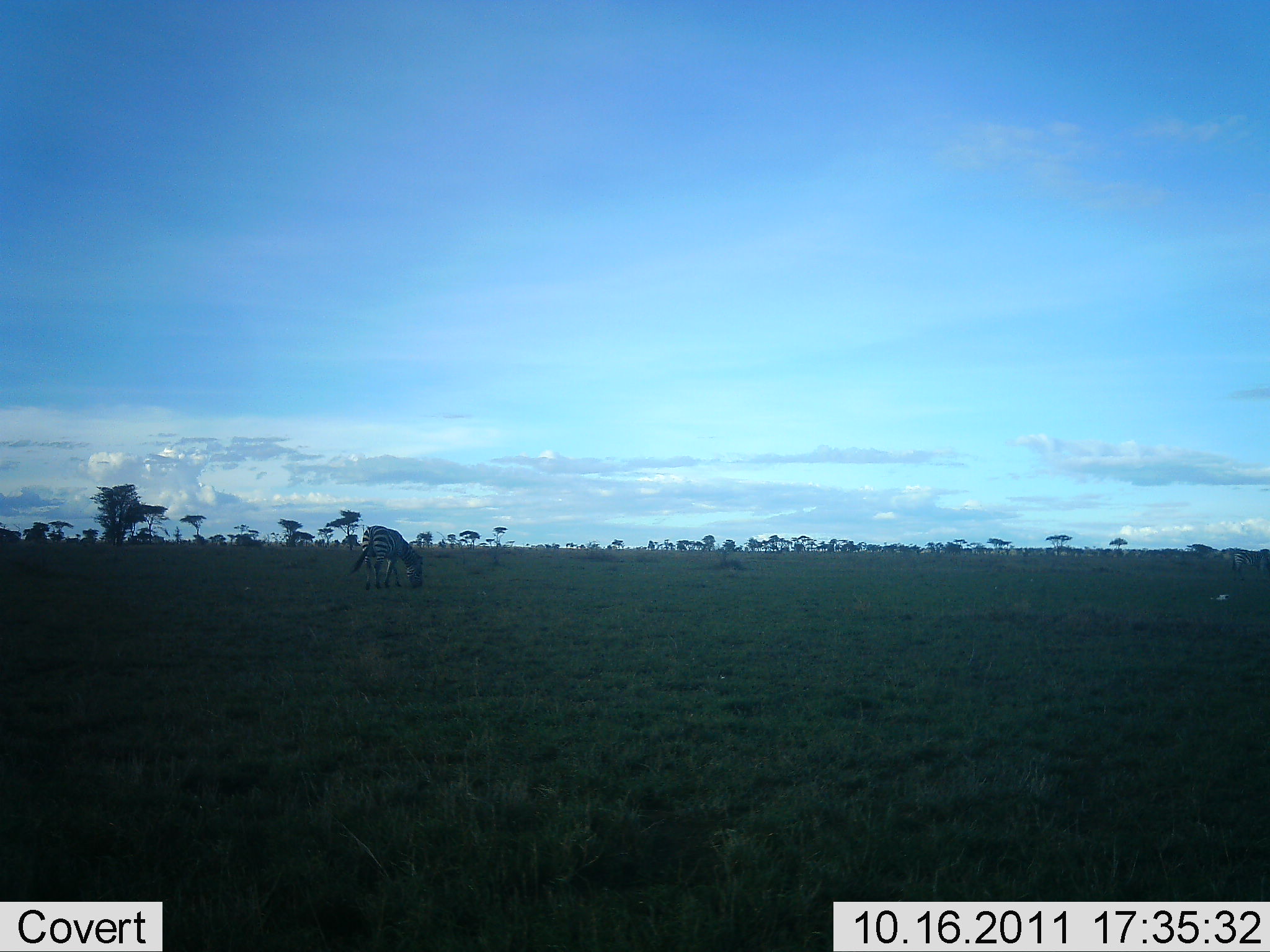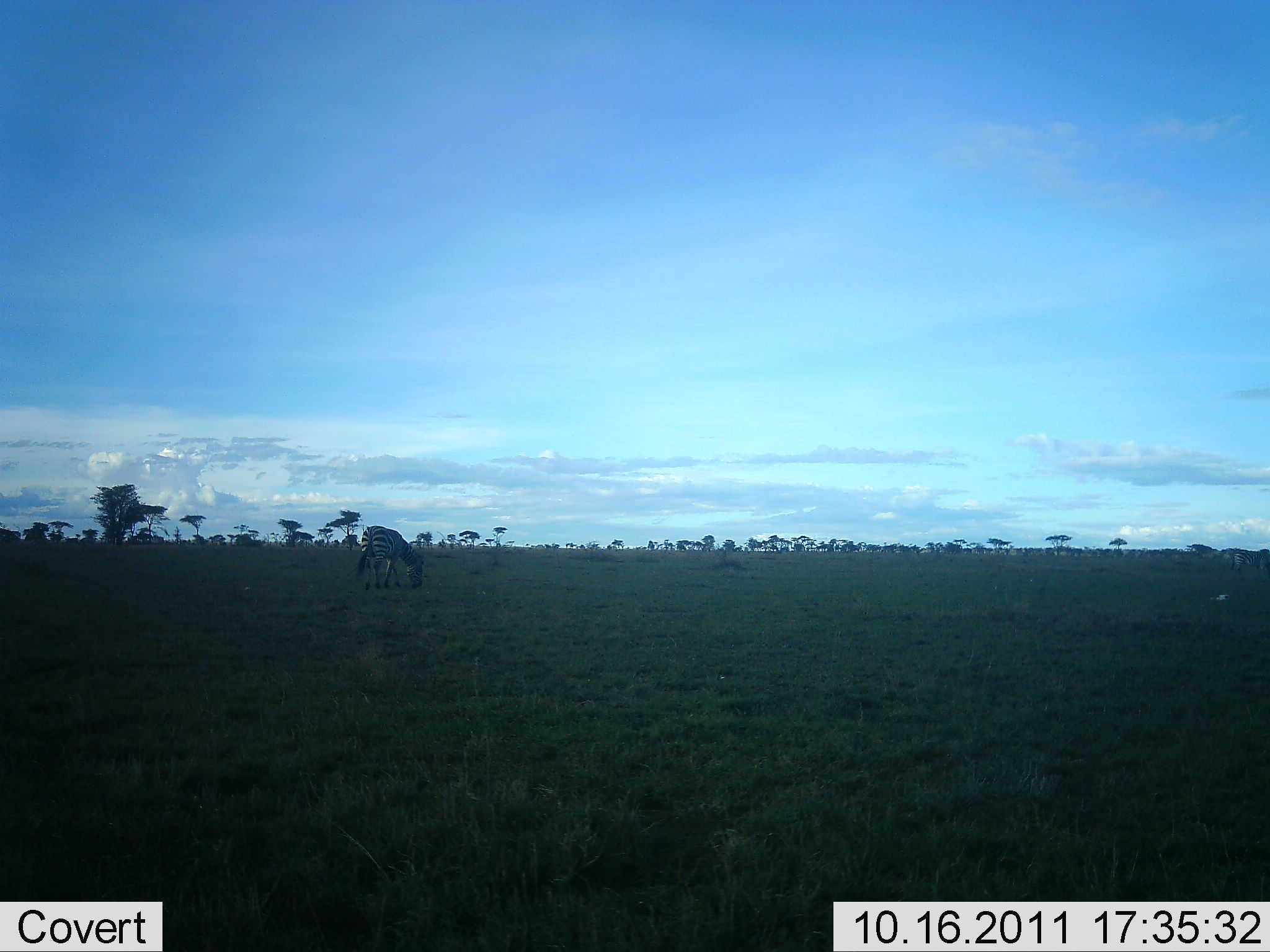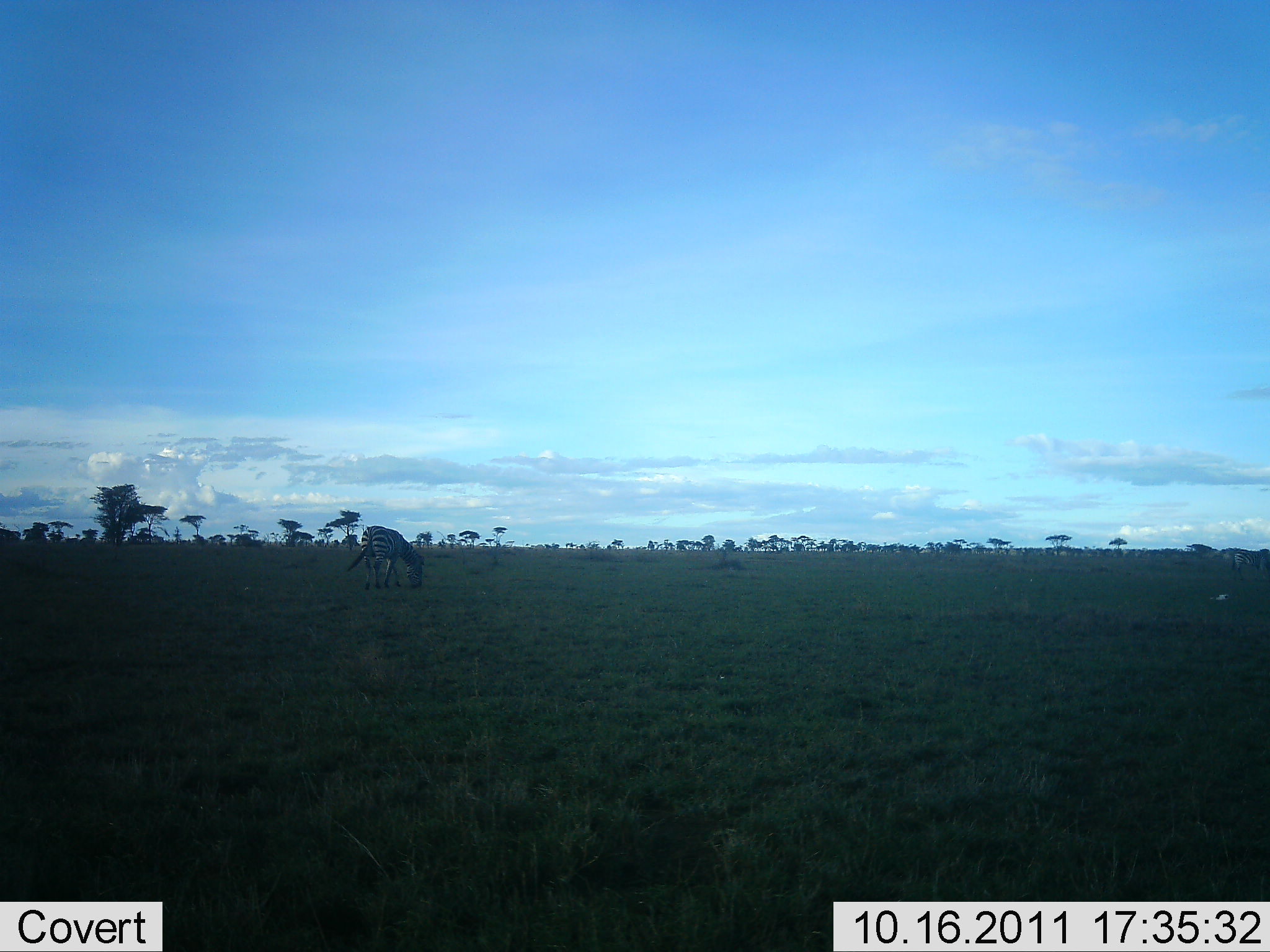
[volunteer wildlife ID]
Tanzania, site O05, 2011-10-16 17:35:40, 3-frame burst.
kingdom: Animalia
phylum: Chordata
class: Mammalia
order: Perissodactyla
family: Equidae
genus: Equus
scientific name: Equus quagga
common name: plains zebra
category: zebra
Zebra (plains zebra) (Equus quagga), count 1. Behavior (volunteer vote fractions): standing 20%, resting 0%, moving 0%, interacting 0%. Young present (vote fraction): 0%. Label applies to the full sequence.